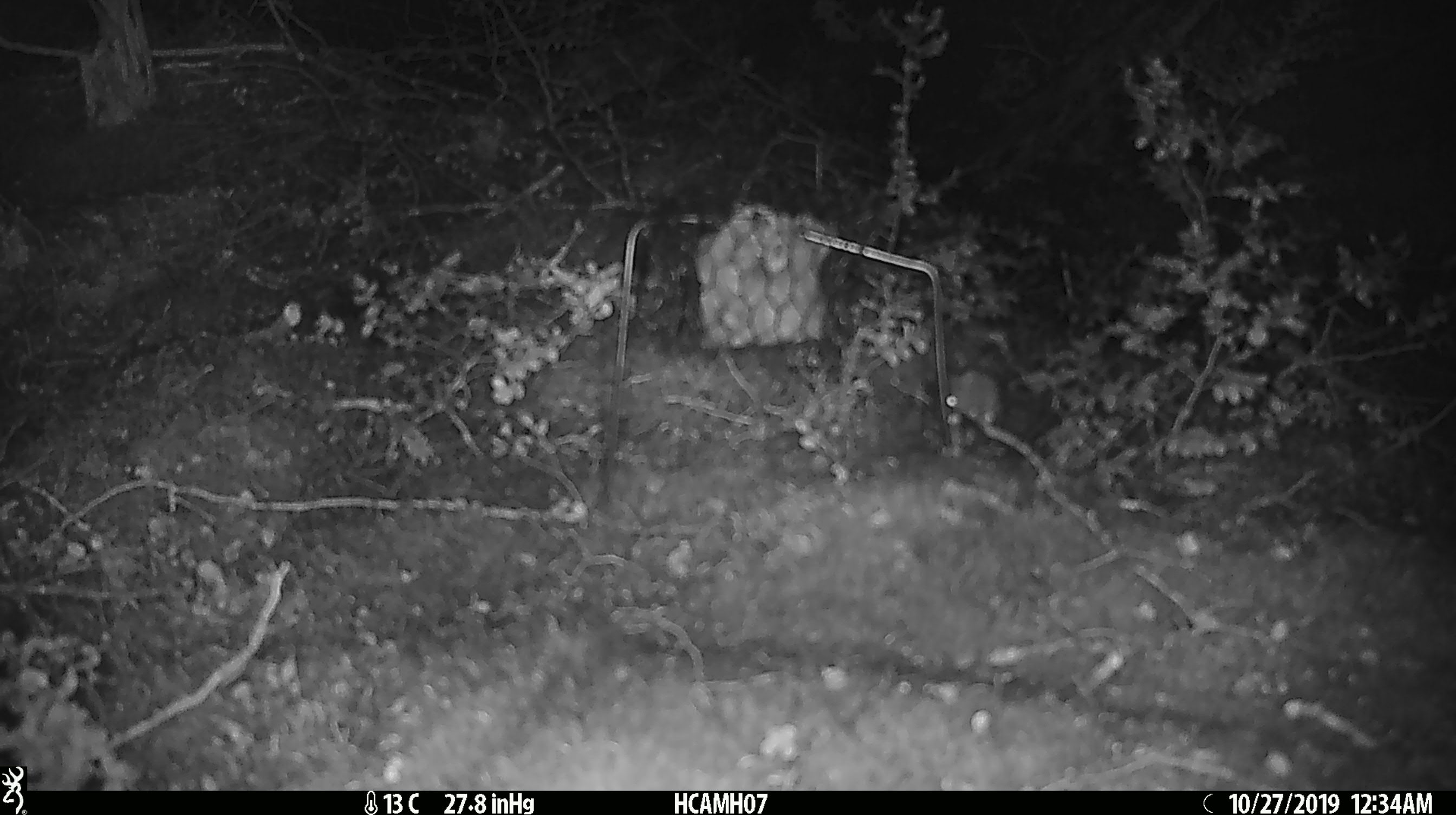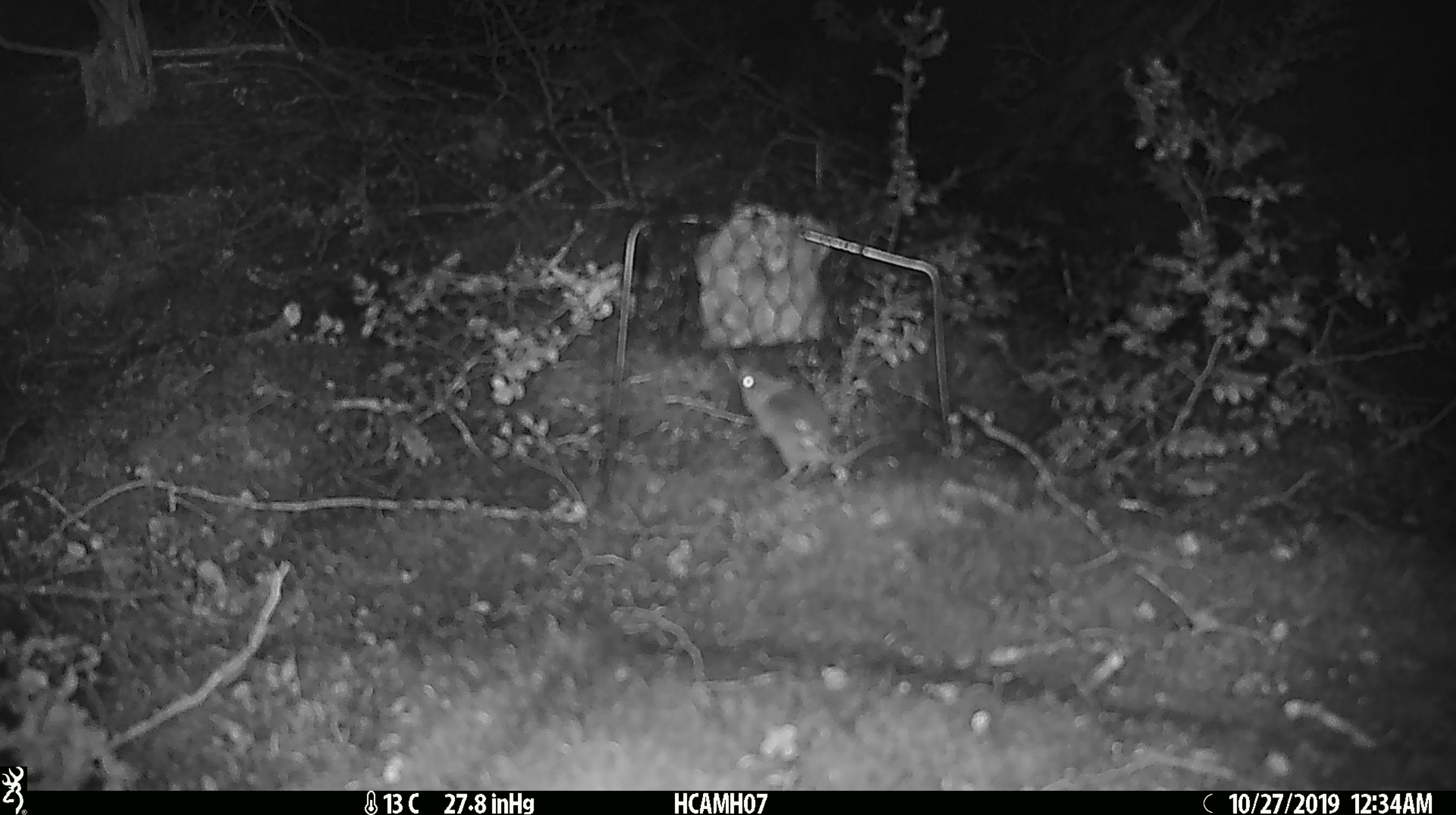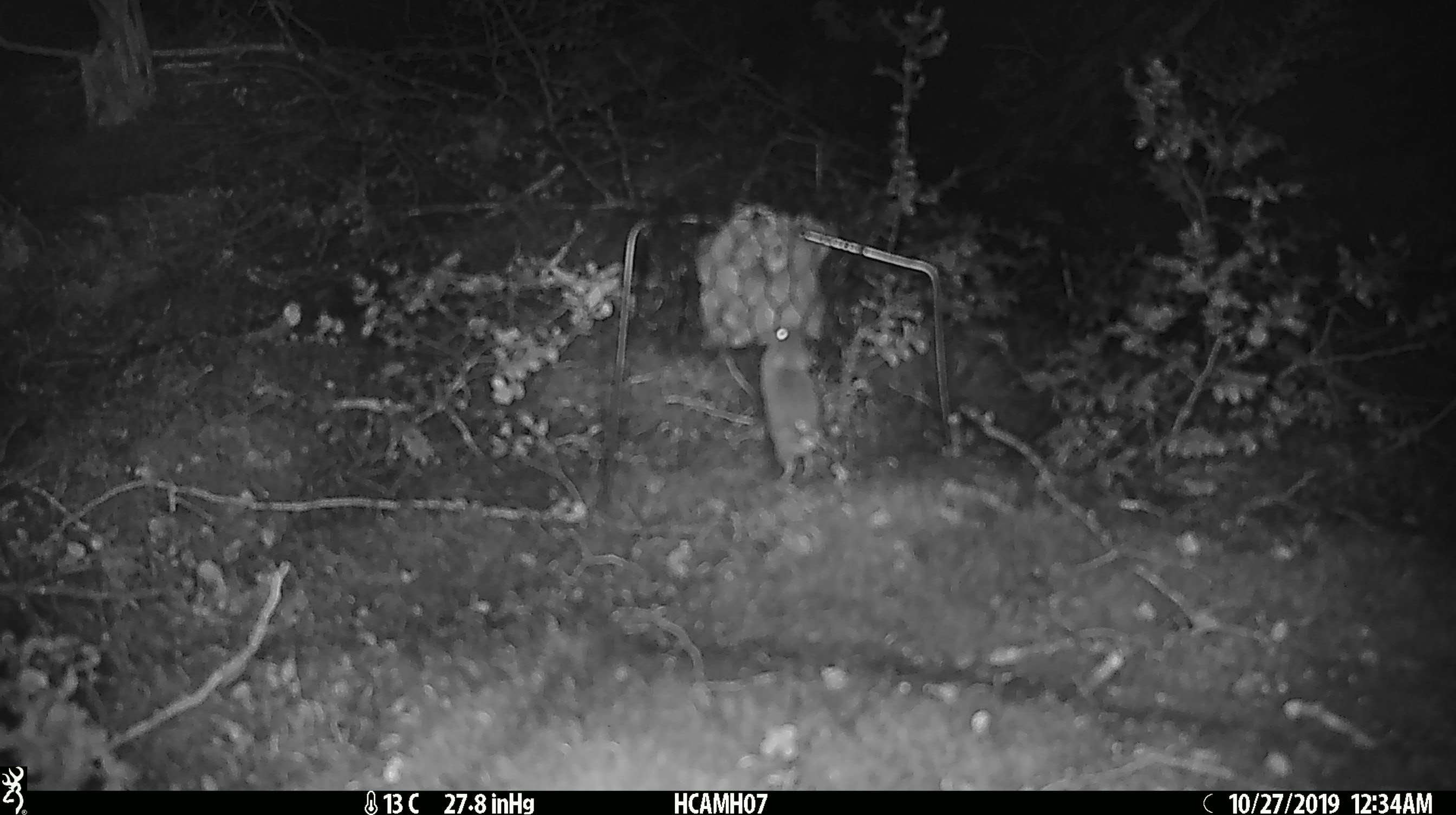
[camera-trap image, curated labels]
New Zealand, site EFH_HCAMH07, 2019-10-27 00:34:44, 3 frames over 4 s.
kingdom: Animalia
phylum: Chordata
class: Mammalia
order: Rodentia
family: Muridae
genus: Mus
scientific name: Mus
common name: mouse